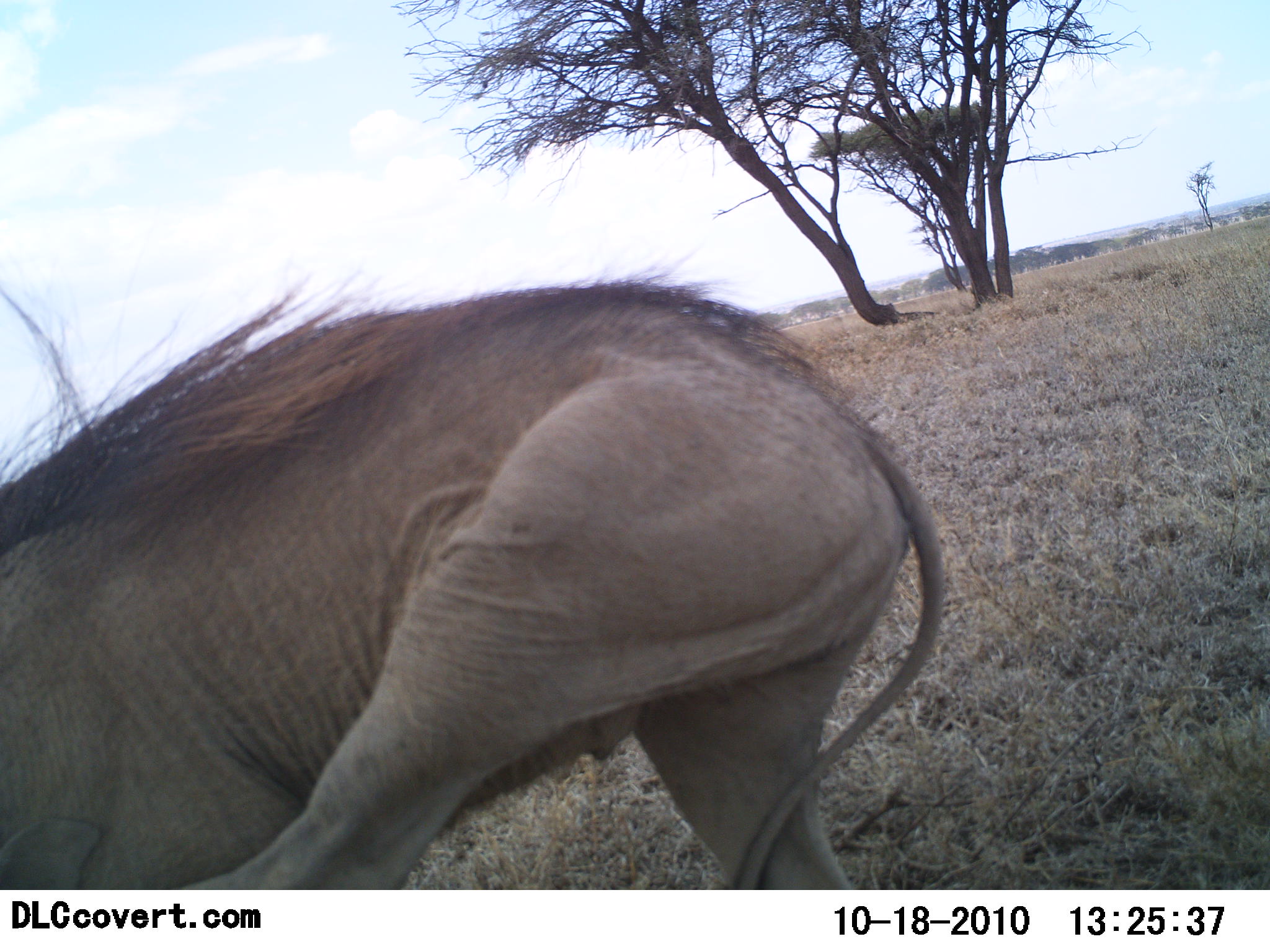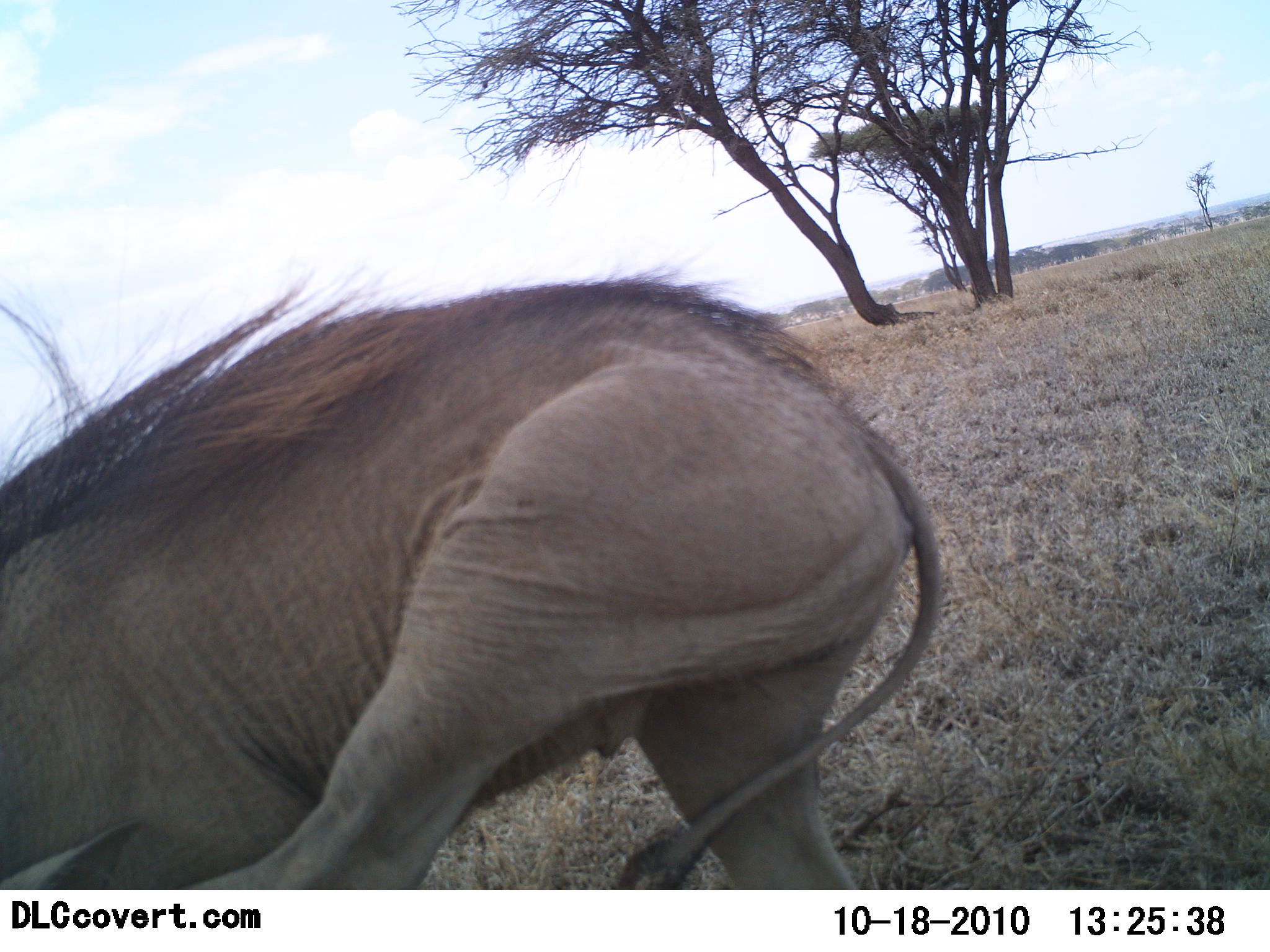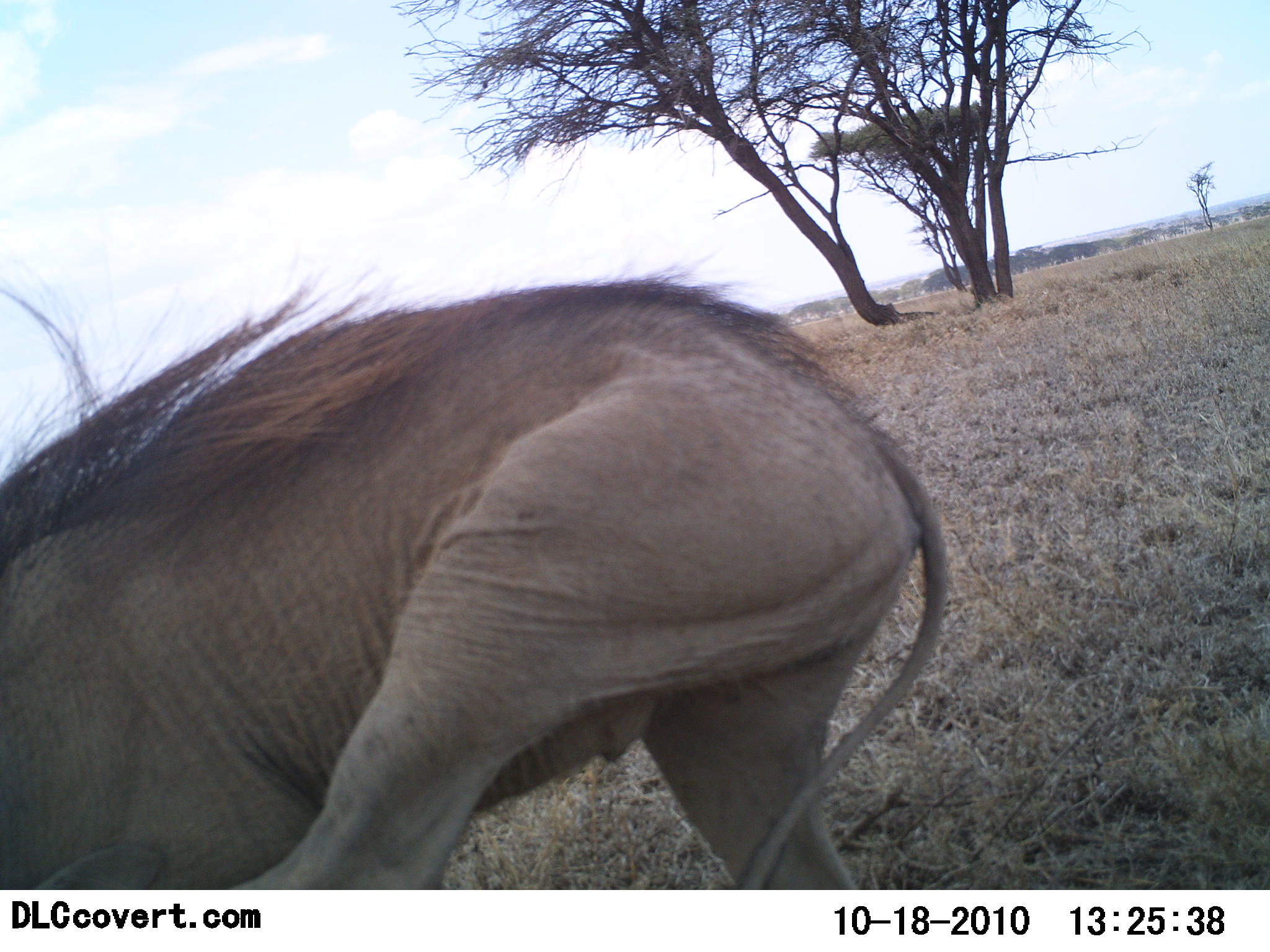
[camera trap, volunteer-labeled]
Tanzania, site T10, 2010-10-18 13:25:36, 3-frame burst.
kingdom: Animalia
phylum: Chordata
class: Mammalia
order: Artiodactyla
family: Suidae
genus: Phacochoerus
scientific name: Phacochoerus africanus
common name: warthog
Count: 1.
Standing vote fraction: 83%.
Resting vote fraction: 0%.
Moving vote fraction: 17%.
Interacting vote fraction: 6%.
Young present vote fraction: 0%.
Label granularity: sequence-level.